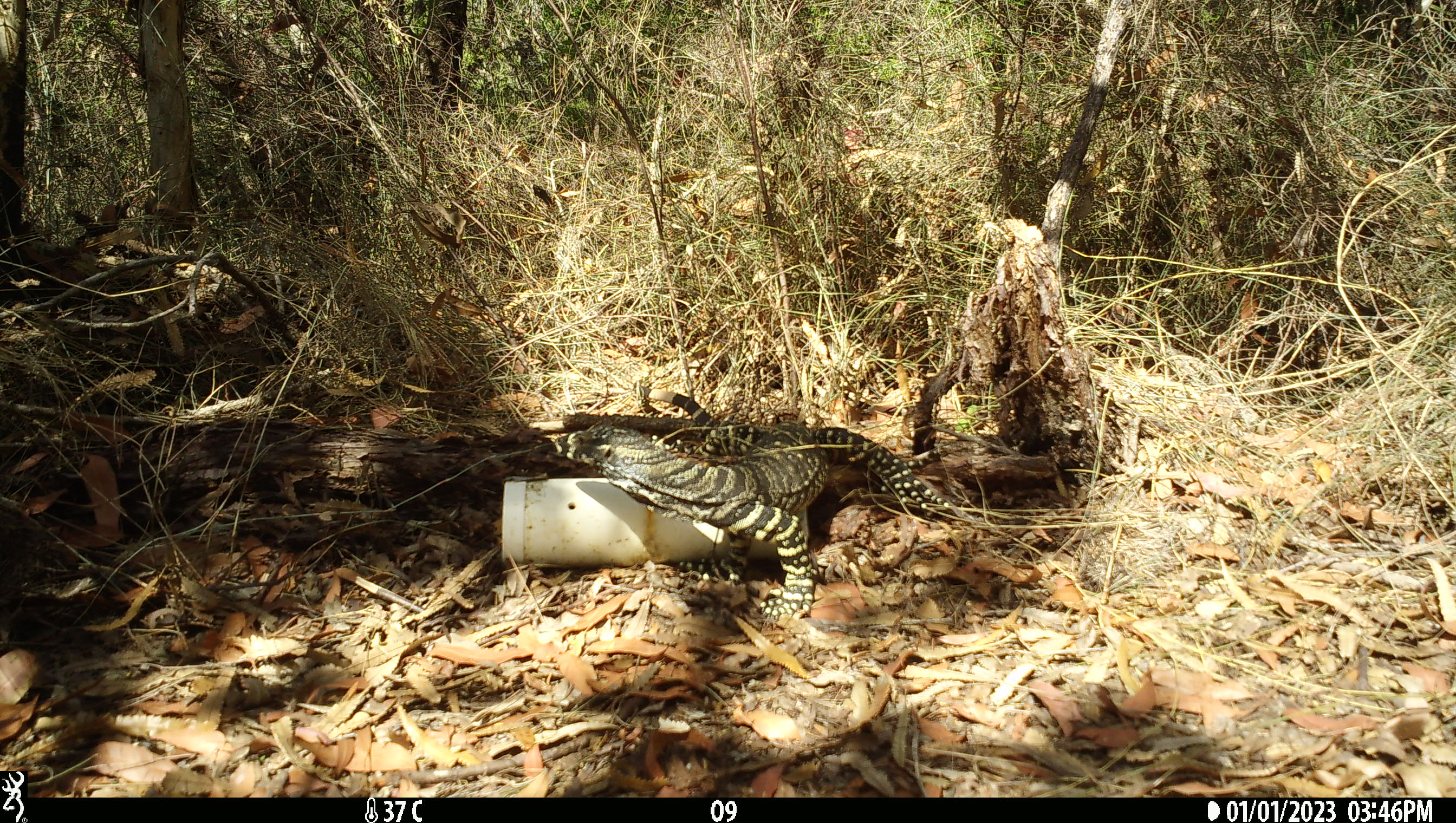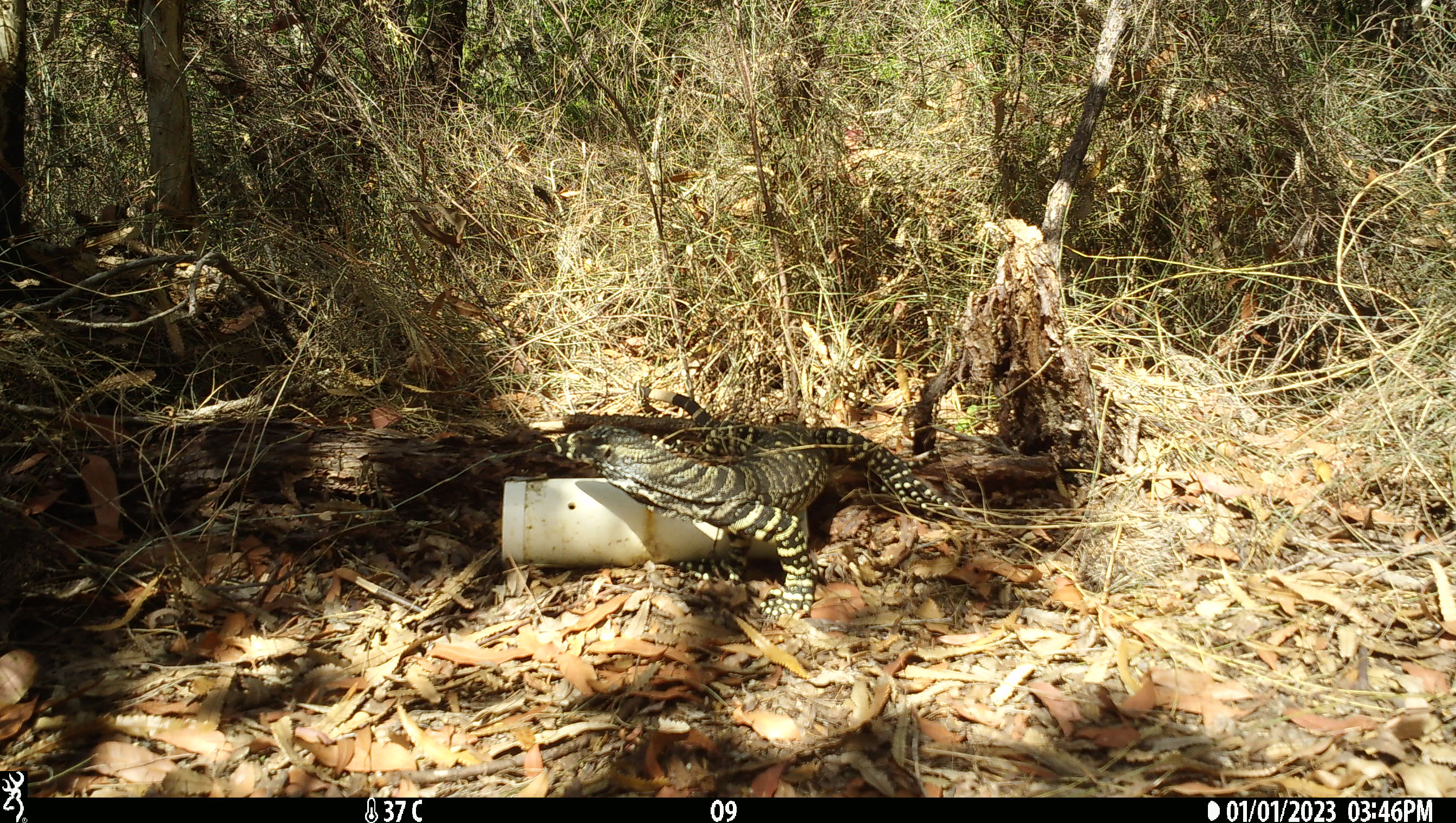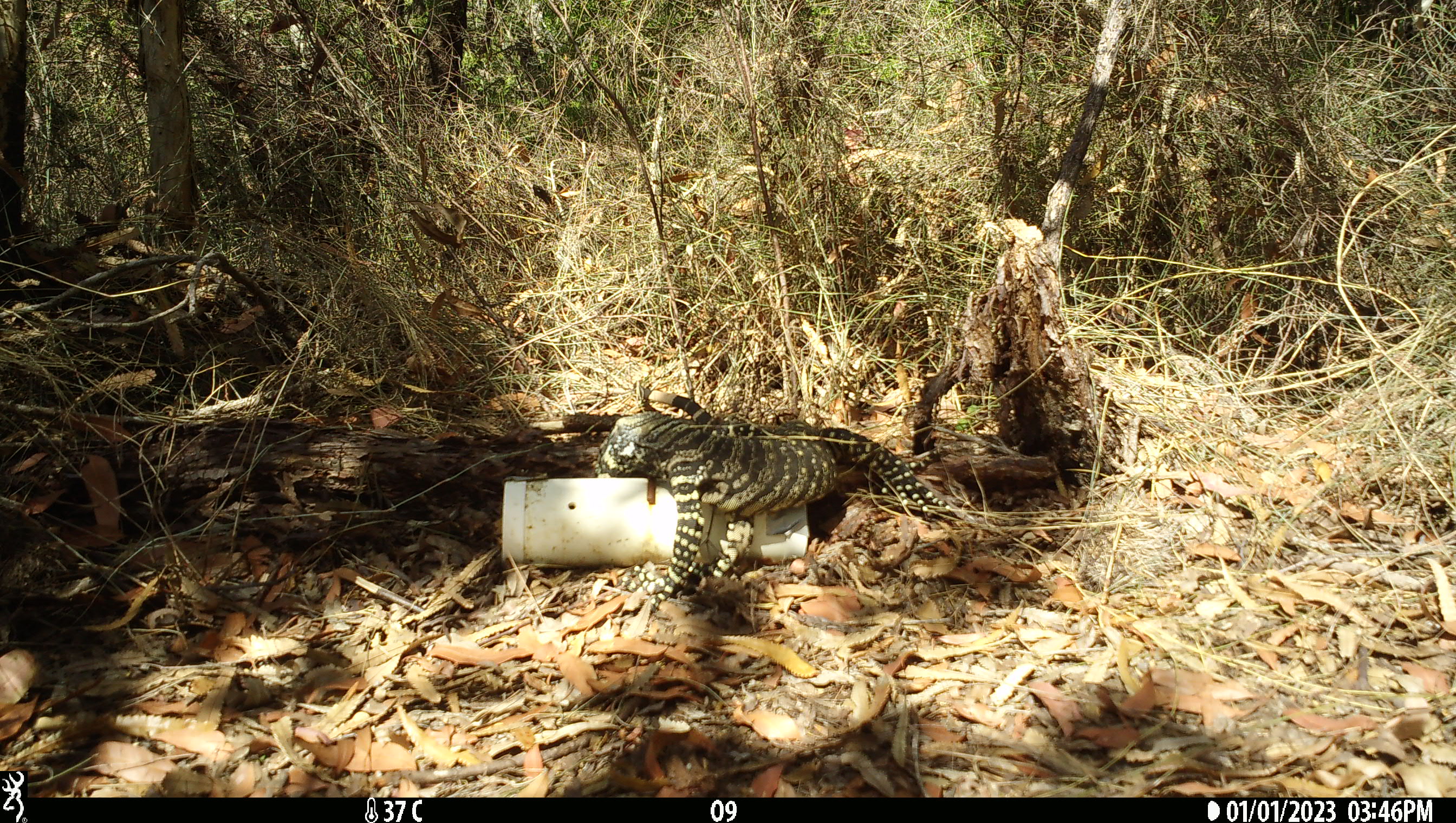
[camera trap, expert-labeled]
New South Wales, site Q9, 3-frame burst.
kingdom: Animalia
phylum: Chordata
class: Reptilia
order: Squamata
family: Varanidae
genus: Varanus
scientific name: Varanus varius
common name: lace monitor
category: goanna